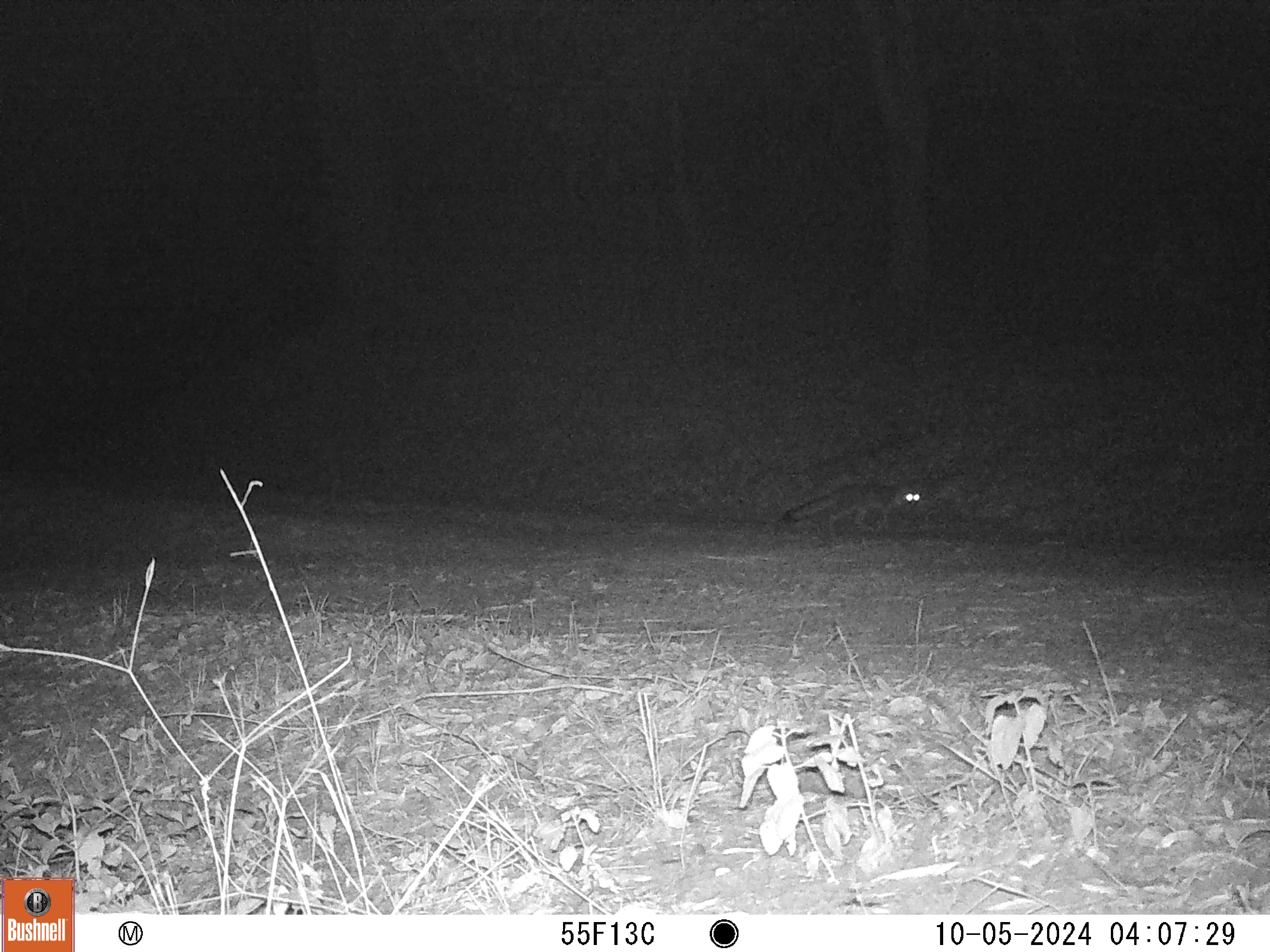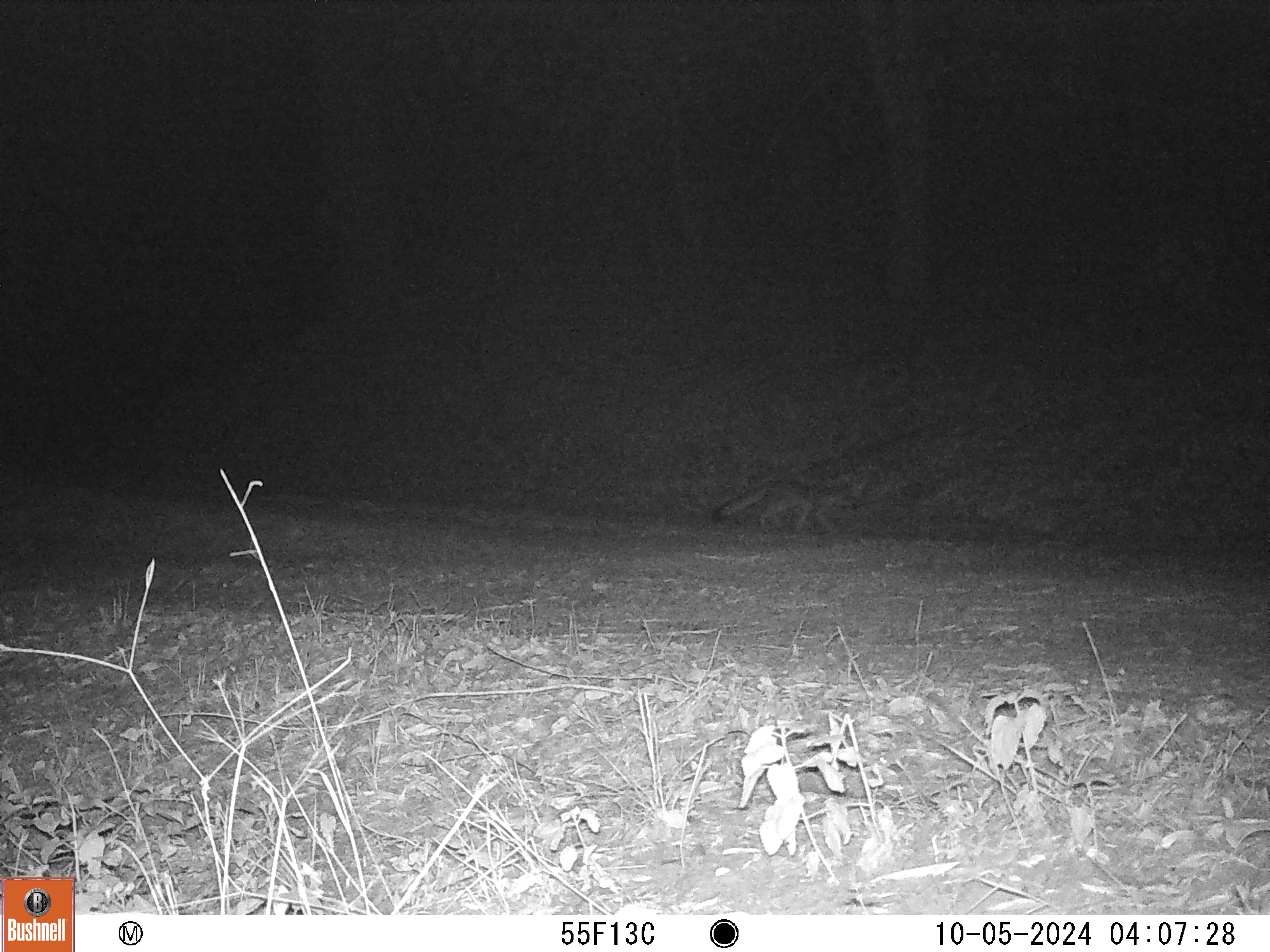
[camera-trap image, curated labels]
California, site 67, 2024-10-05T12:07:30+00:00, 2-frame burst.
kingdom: Animalia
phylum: Chordata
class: Mammalia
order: Carnivora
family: Canidae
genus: Urocyon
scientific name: Urocyon cinereoargenteus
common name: gray fox